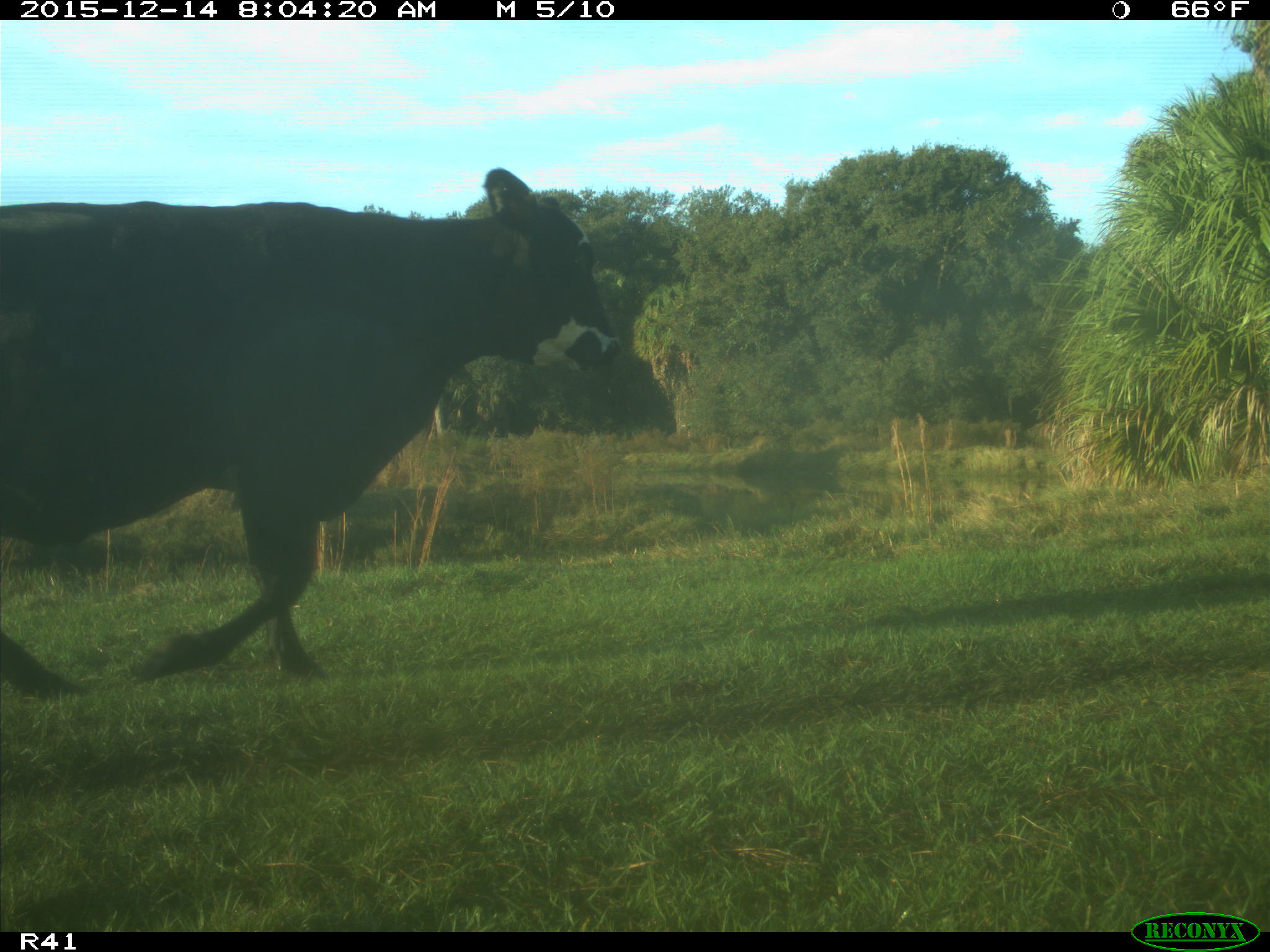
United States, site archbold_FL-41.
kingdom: Animalia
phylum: Chordata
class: Mammalia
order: Artiodactyla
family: Bovidae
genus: Bos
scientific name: Bos taurus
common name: domestic cow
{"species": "Bos taurus (domestic cow)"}